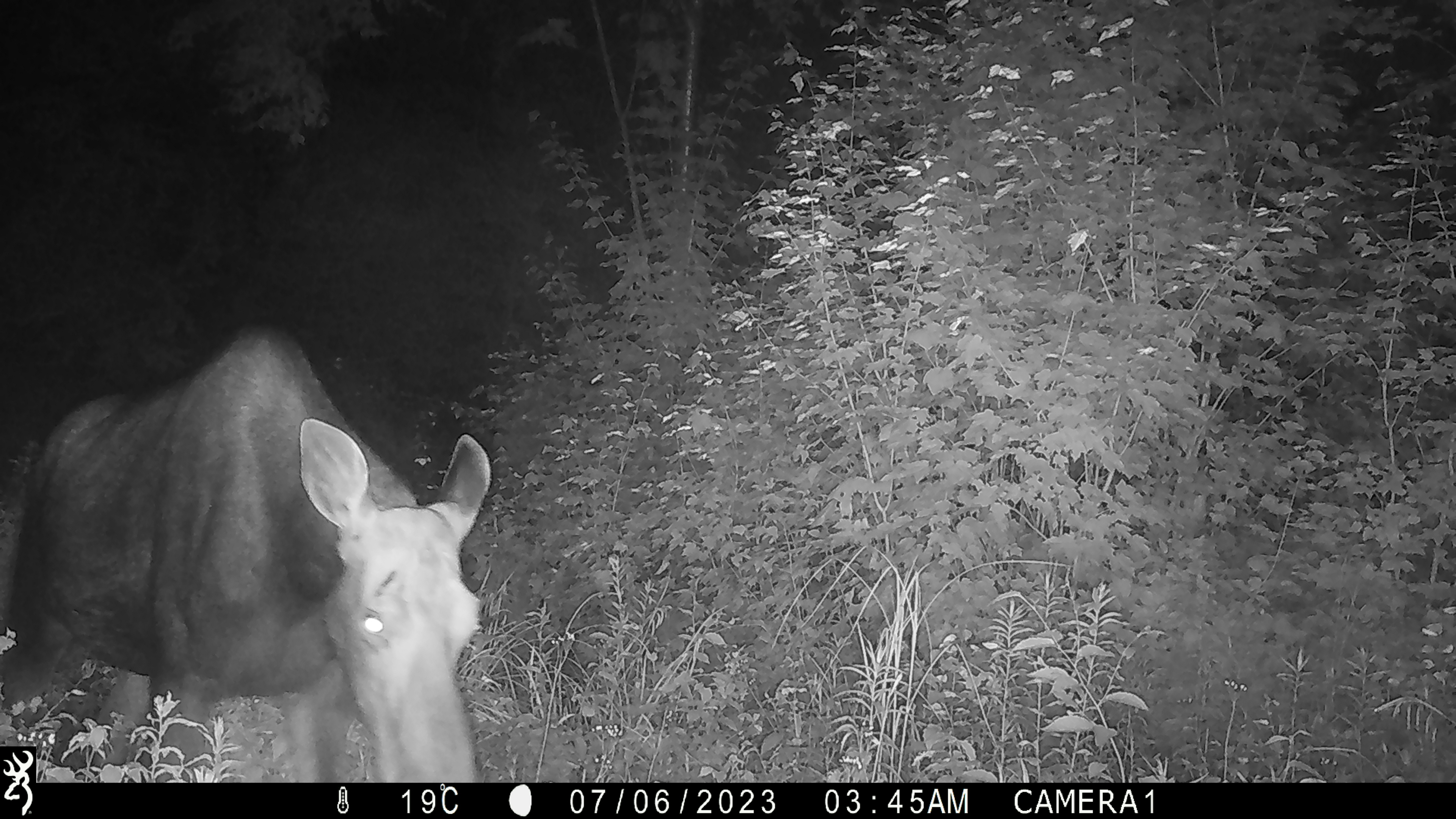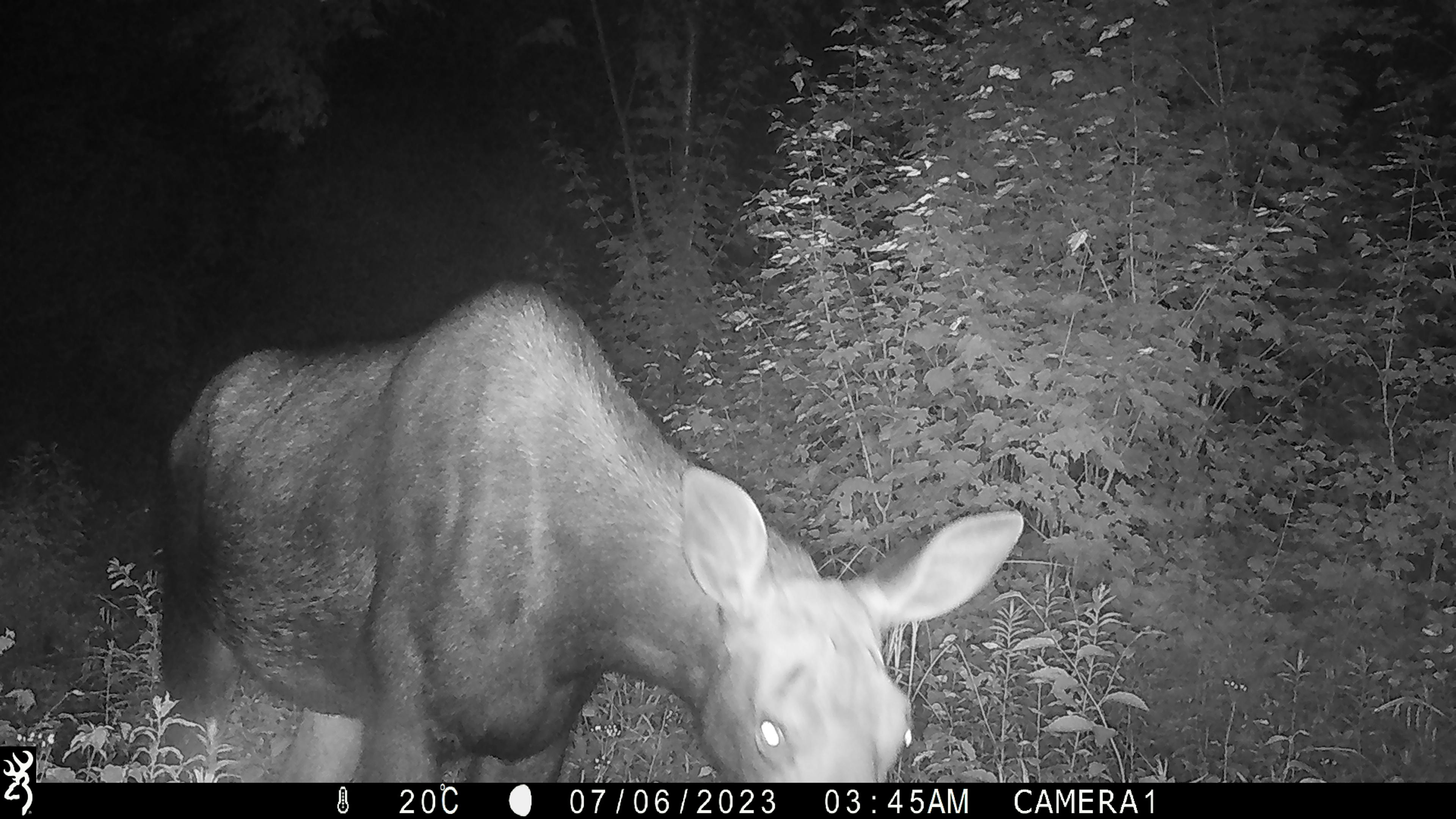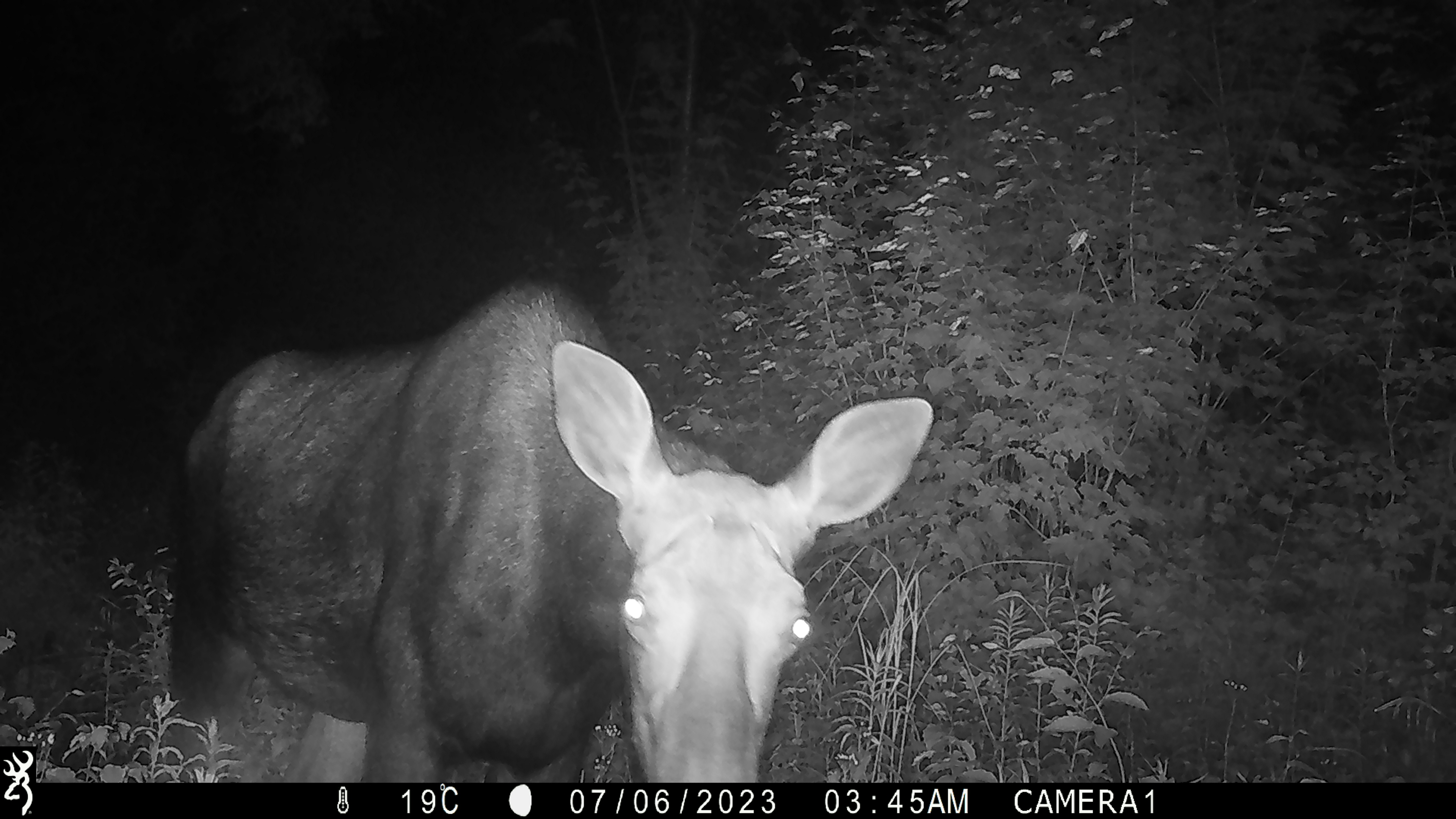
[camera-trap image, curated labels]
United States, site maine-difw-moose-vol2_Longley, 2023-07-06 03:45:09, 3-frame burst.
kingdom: Animalia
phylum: Chordata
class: Mammalia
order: Artiodactyla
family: Cervidae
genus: Alces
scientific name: Alces alces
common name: moose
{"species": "moose (Alces alces)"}